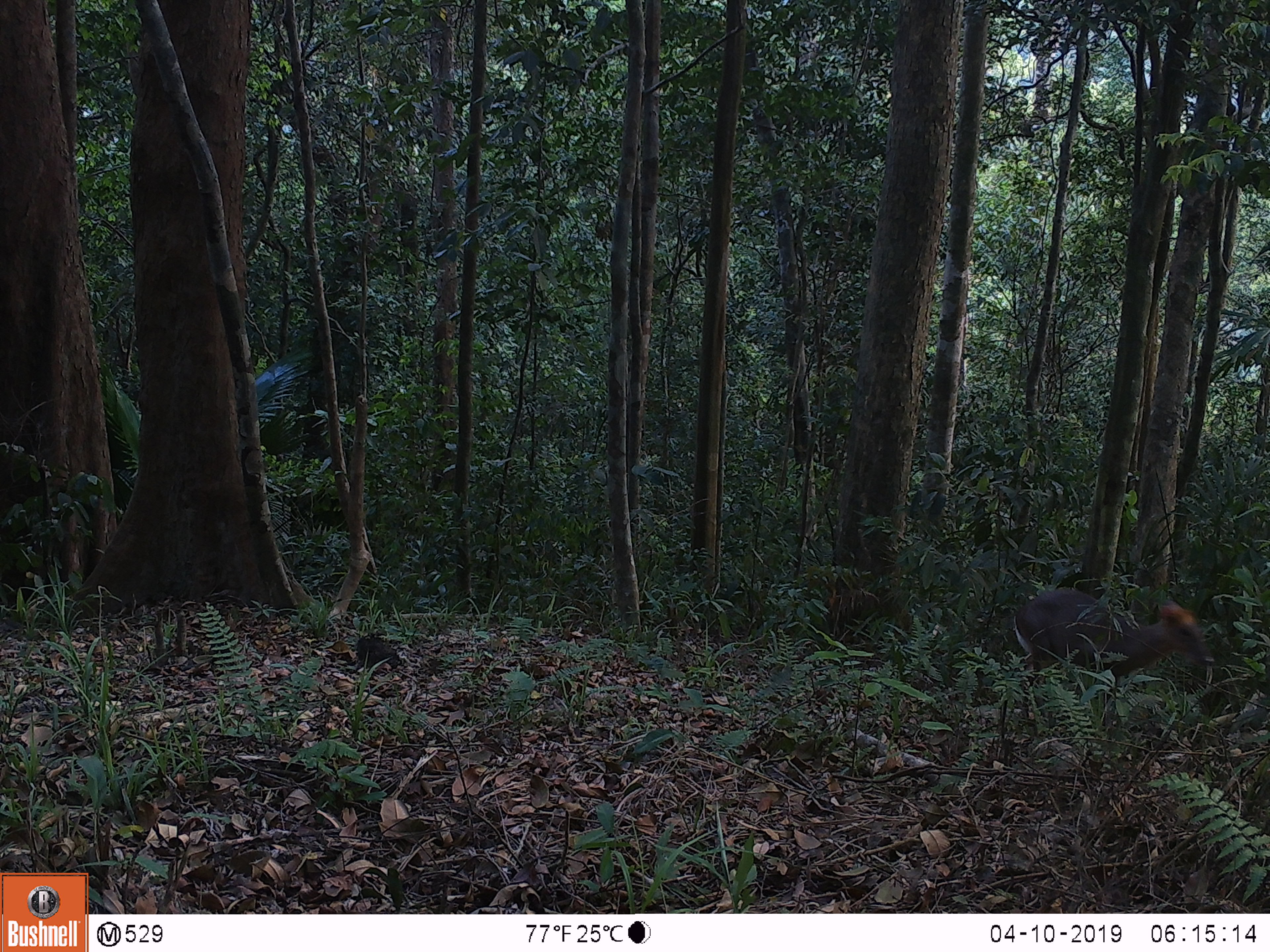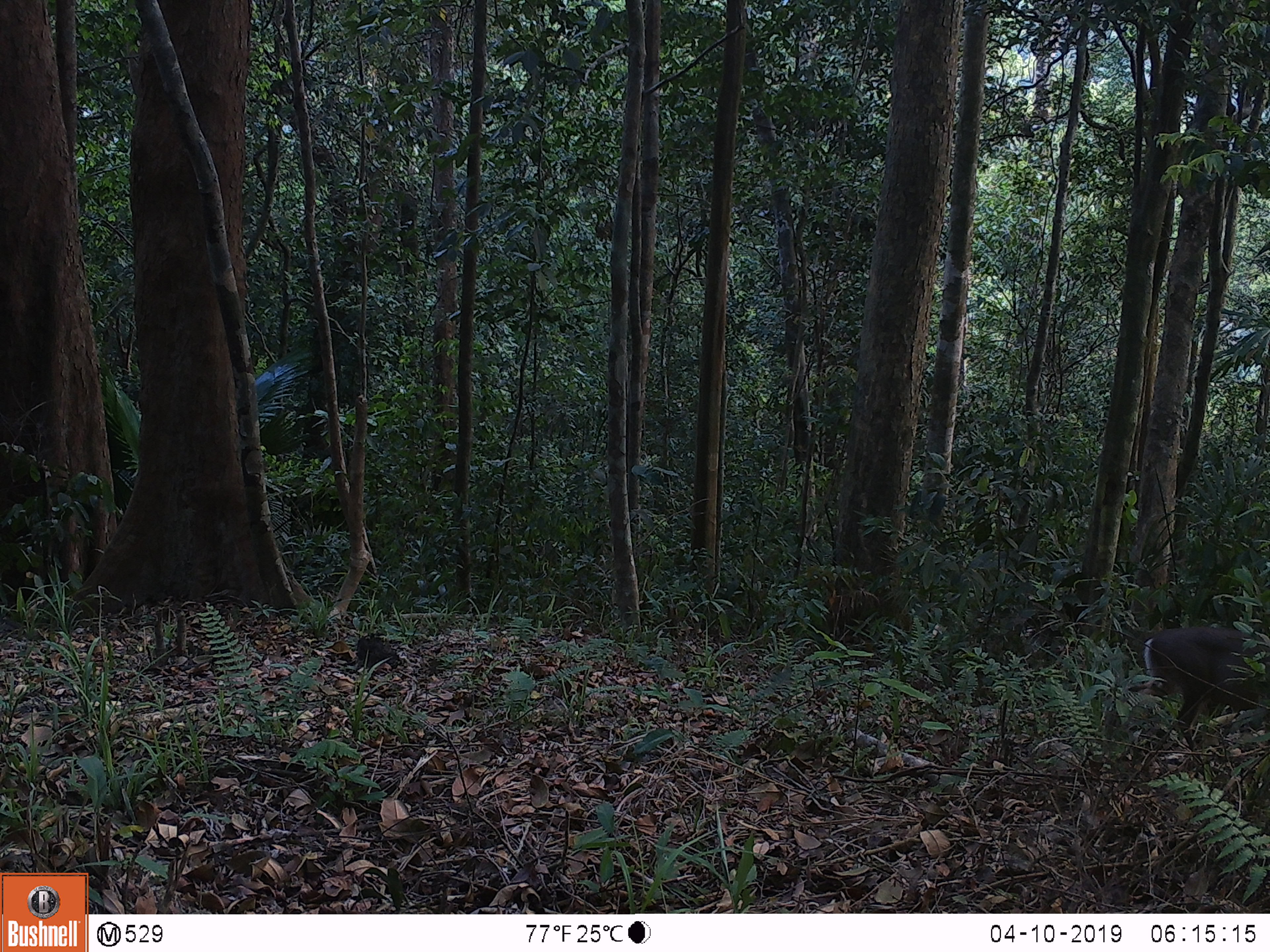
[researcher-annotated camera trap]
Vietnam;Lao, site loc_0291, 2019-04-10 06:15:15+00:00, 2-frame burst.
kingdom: Animalia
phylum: Chordata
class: Mammalia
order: Artiodactyla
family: Cervidae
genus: Muntiacus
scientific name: Muntiacus rooseveltorum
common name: roosevelt's muntjac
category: roosevelts muntjac group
Roosevelts muntjac group (roosevelt's muntjac) (Muntiacus rooseveltorum). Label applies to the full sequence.